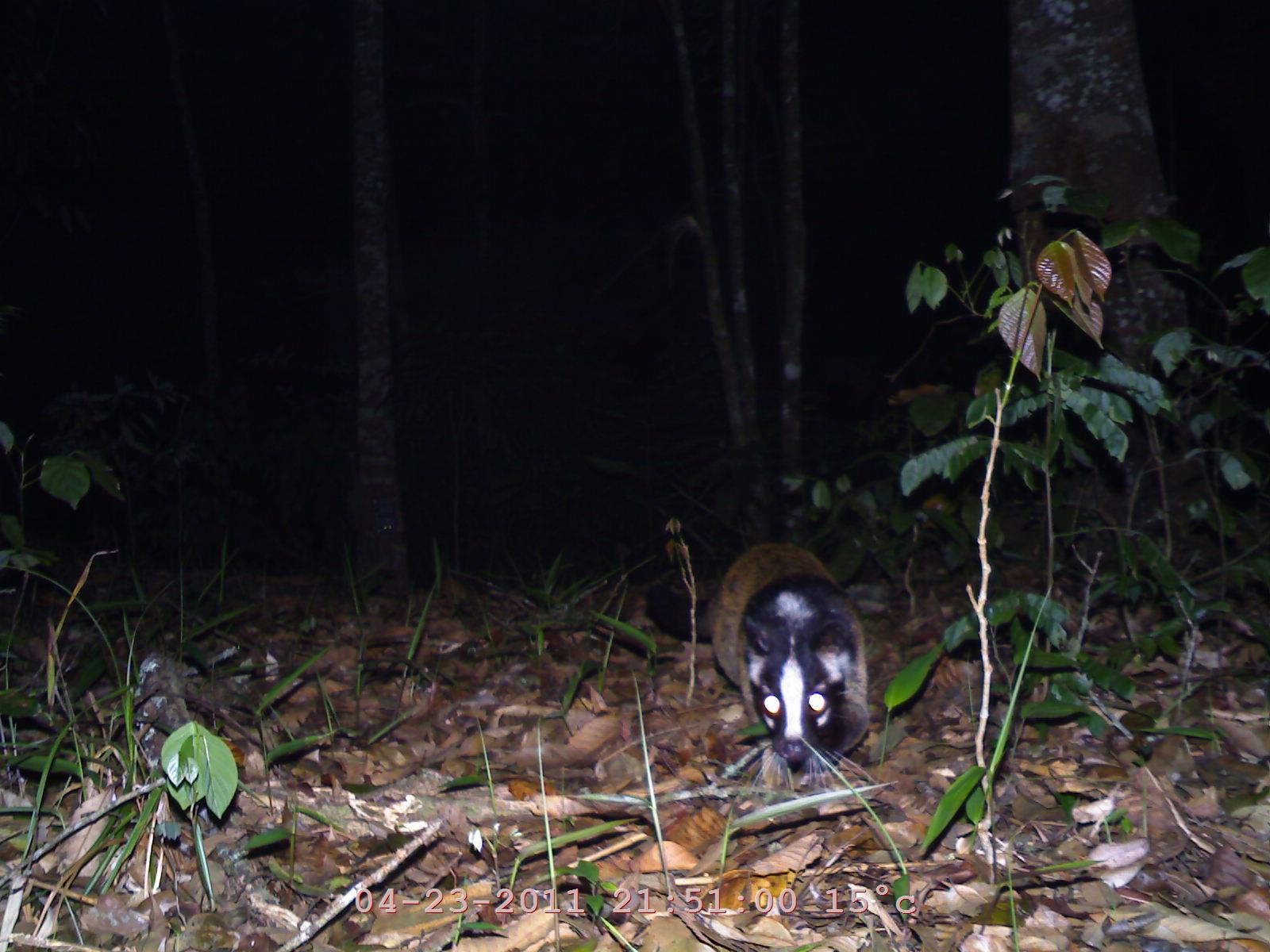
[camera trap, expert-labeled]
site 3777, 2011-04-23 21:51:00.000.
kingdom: Animalia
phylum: Chordata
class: Mammalia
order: Carnivora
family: Viverridae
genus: Paguma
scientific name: Paguma larvata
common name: masked palm civet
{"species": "Paguma larvata (masked palm civet)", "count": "1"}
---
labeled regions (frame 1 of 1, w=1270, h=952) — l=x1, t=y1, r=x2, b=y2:
paguma larvata: l=645, t=539, r=870, b=794